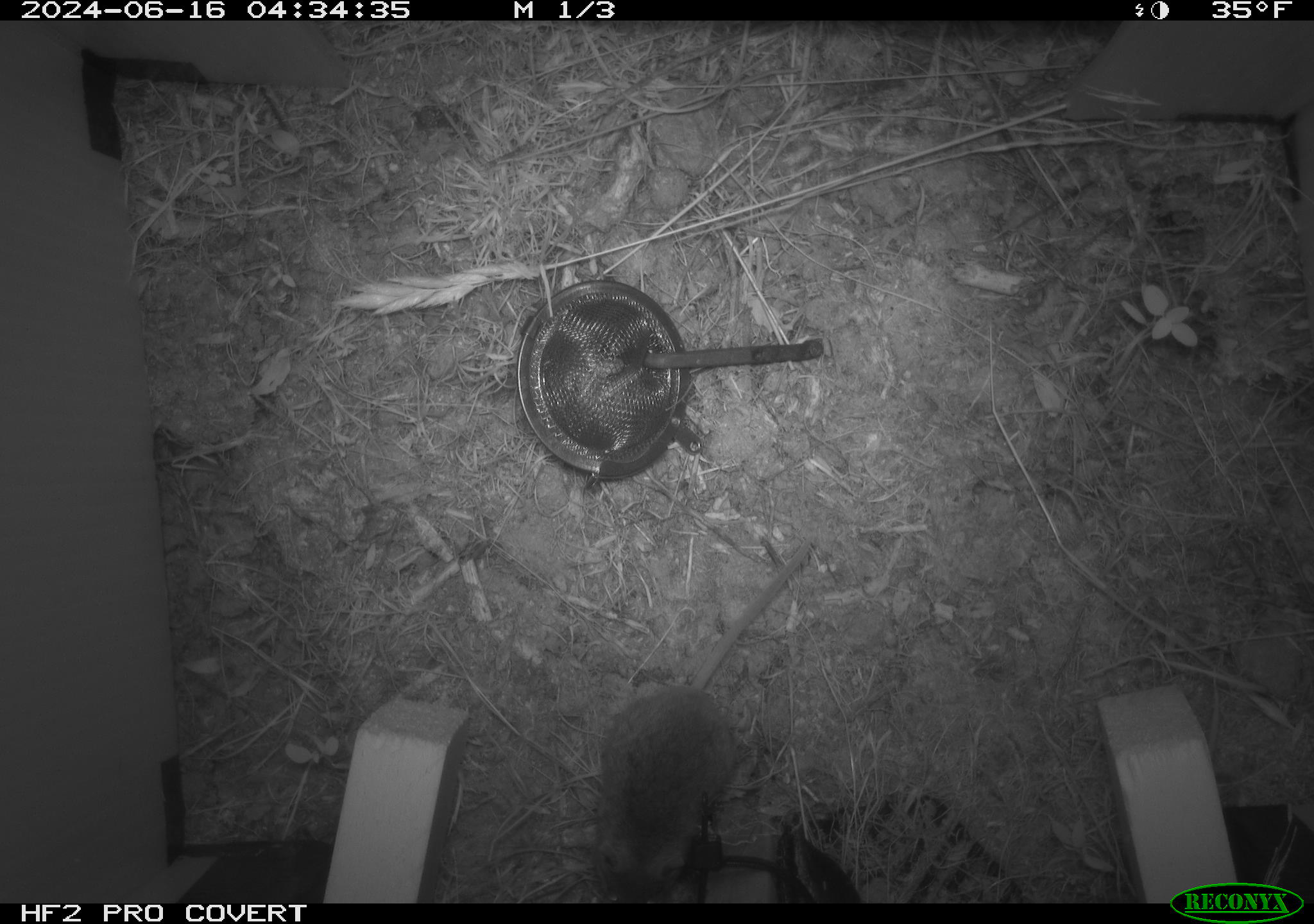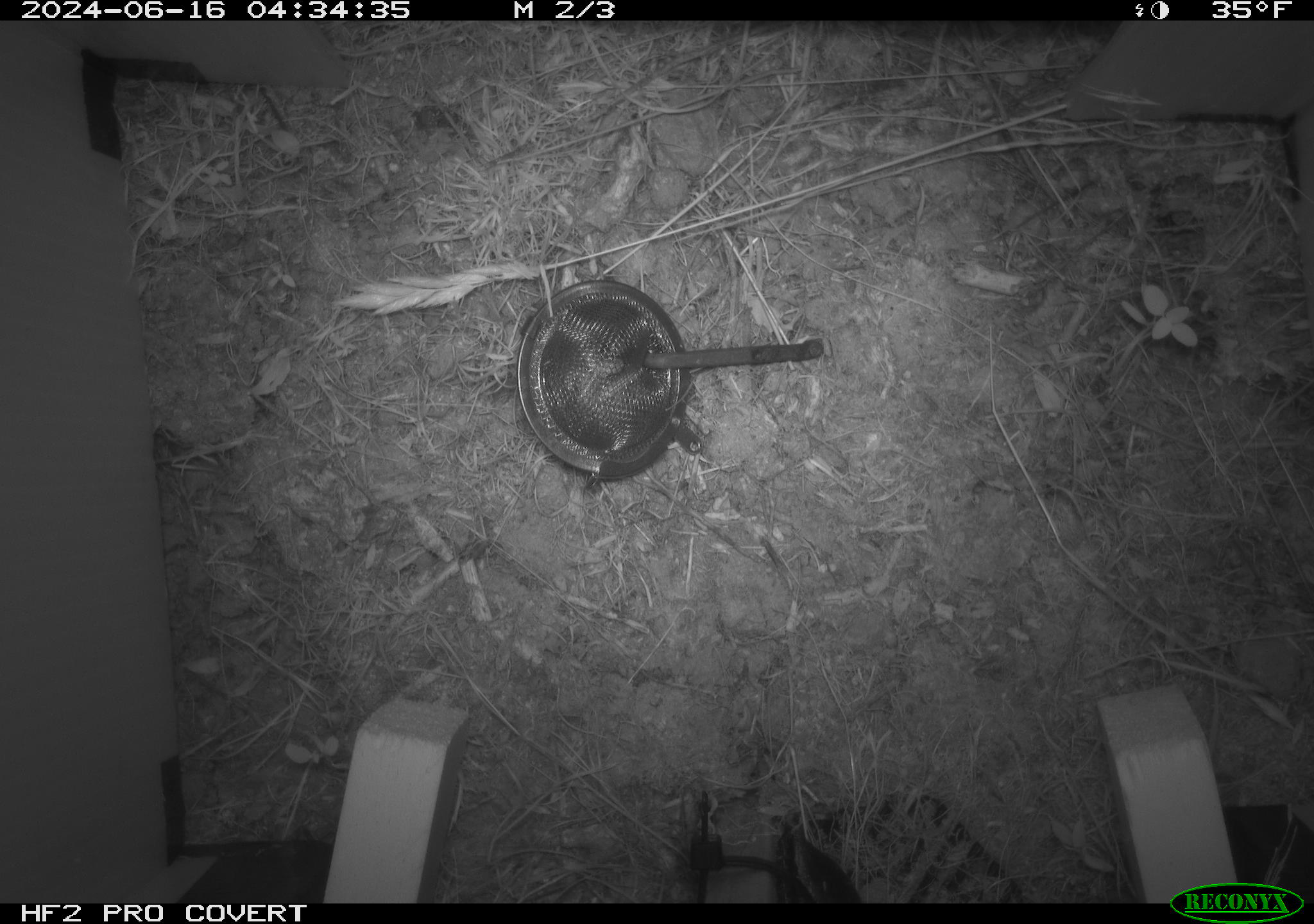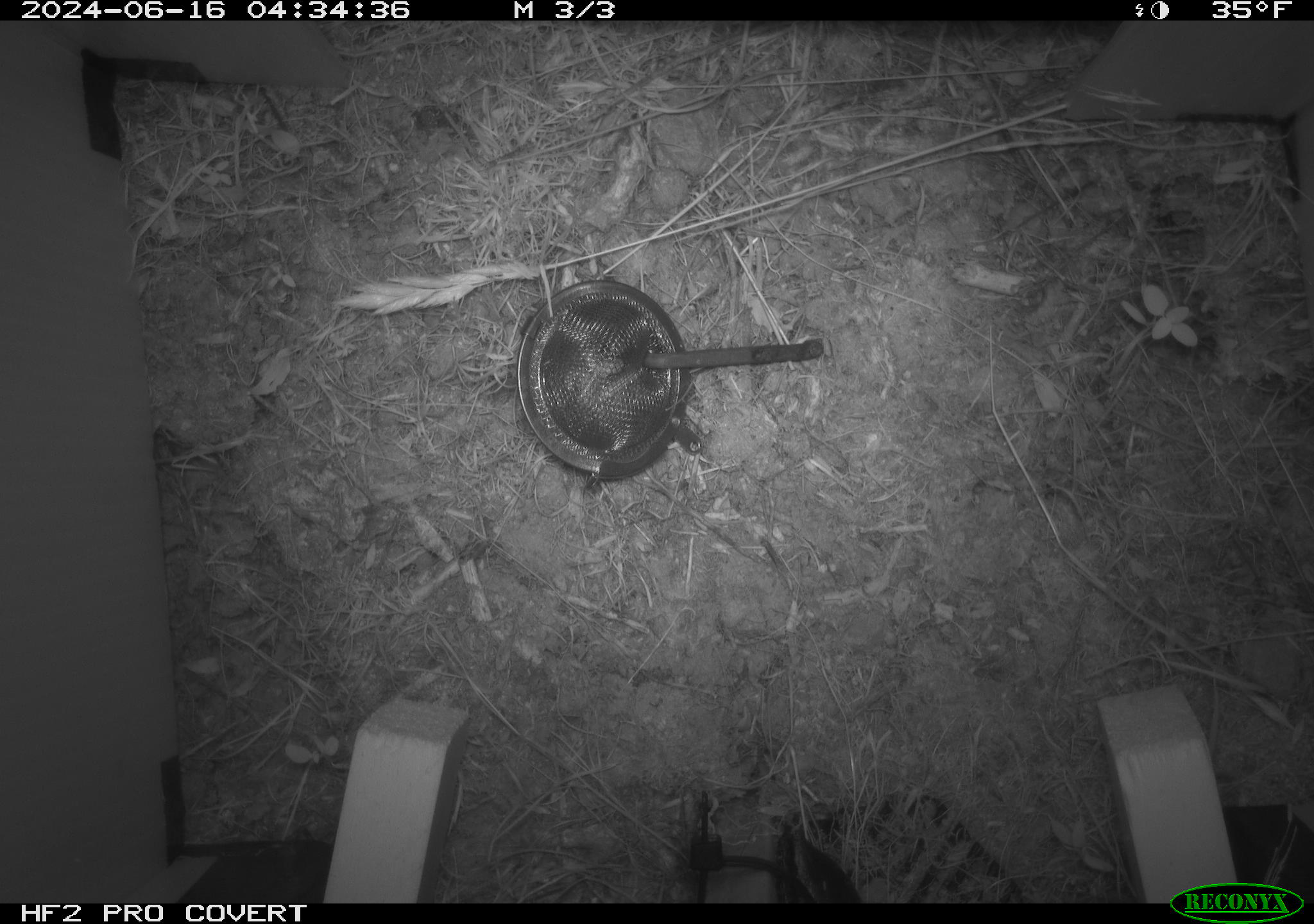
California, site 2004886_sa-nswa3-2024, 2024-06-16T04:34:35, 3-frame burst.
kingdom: Animalia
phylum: Chordata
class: Mammalia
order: Rodentia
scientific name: Rodentia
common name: rodent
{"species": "rodent (Rodentia)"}